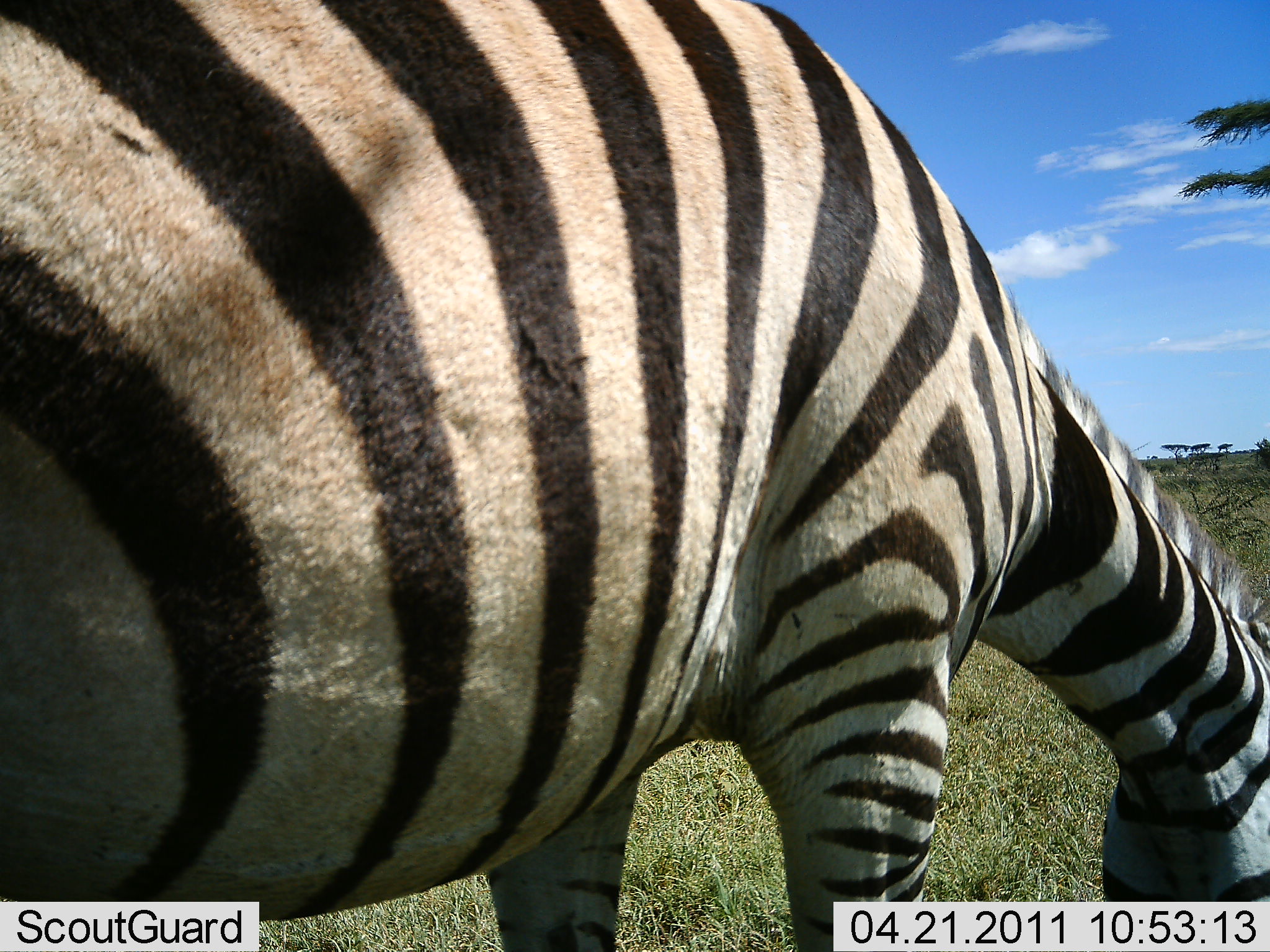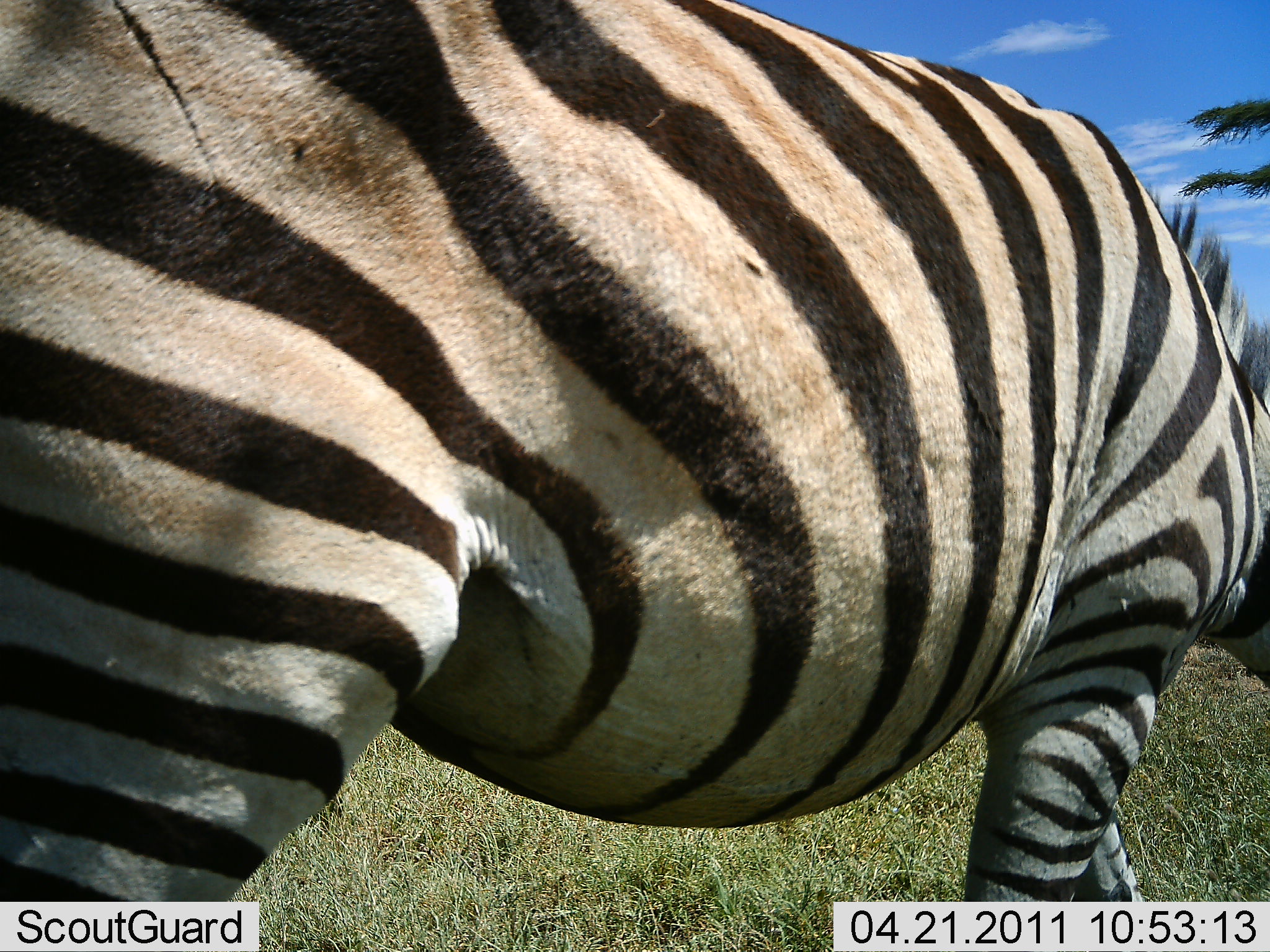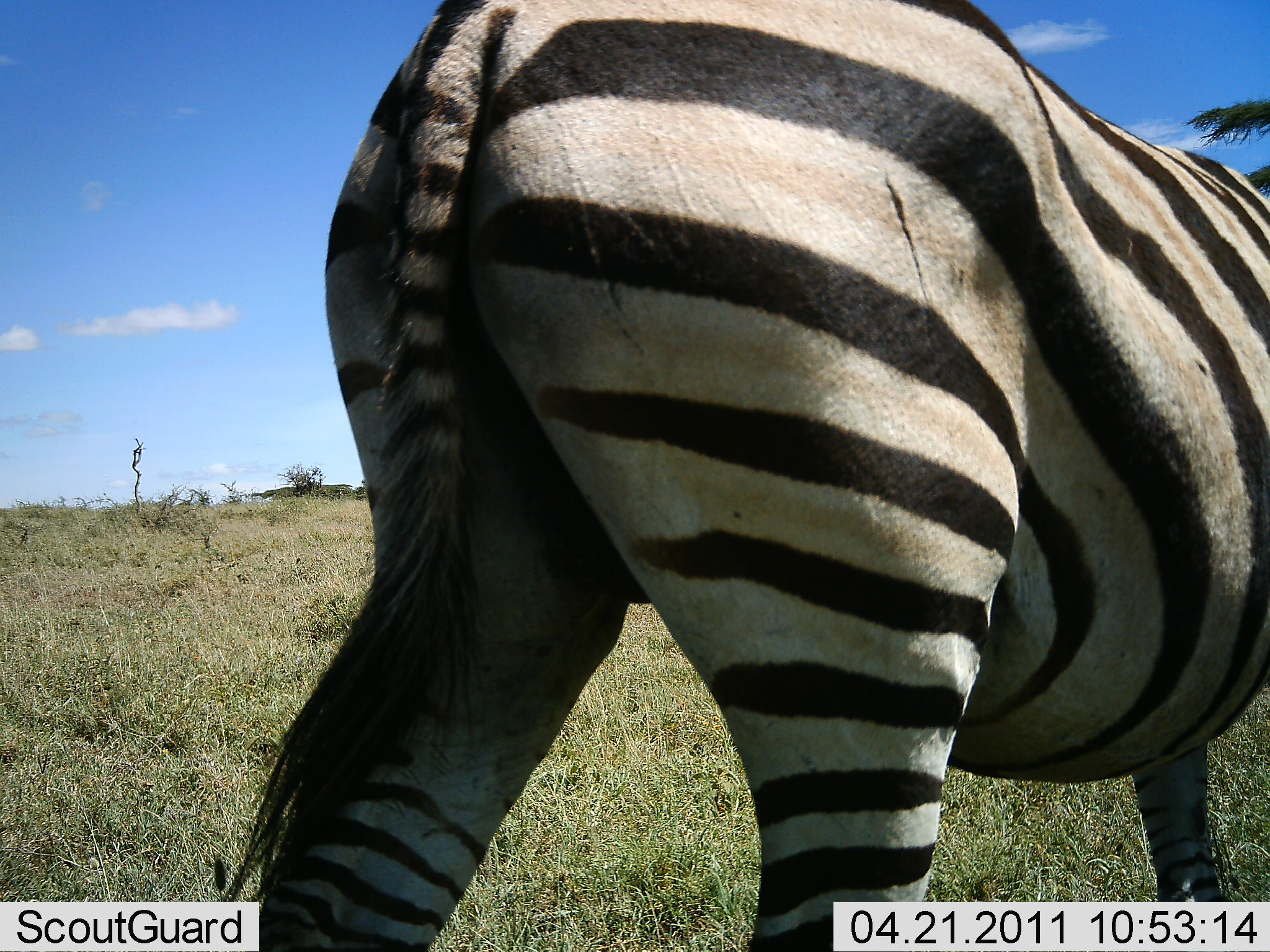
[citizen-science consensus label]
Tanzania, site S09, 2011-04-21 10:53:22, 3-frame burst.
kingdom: Animalia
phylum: Chordata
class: Mammalia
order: Perissodactyla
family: Equidae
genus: Equus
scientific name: Equus quagga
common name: plains zebra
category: zebra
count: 1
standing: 19%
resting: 0%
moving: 56%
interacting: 0%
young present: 0%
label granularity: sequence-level